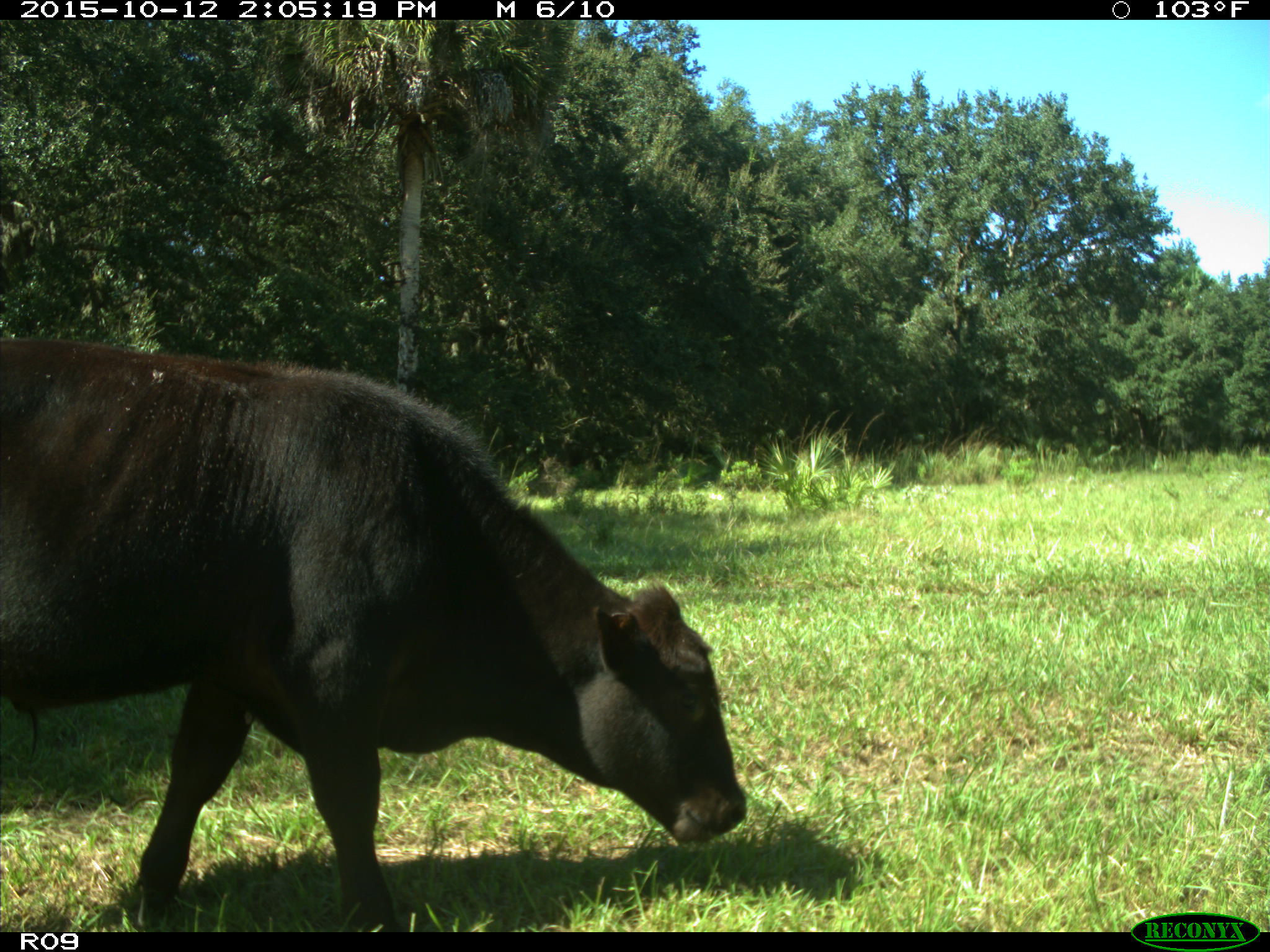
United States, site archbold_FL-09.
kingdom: Animalia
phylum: Chordata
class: Mammalia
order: Artiodactyla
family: Bovidae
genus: Bos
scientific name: Bos taurus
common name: domestic cow